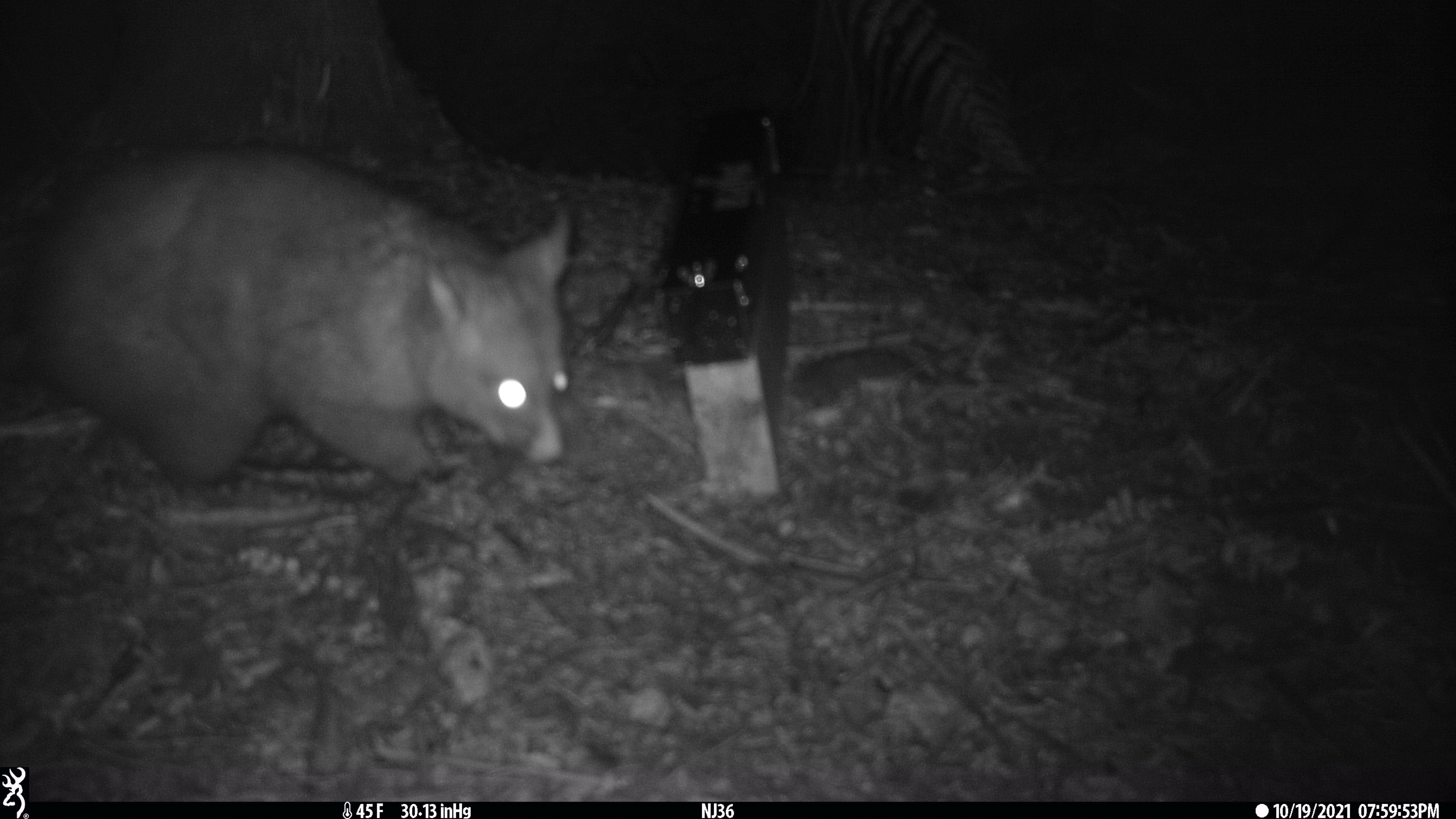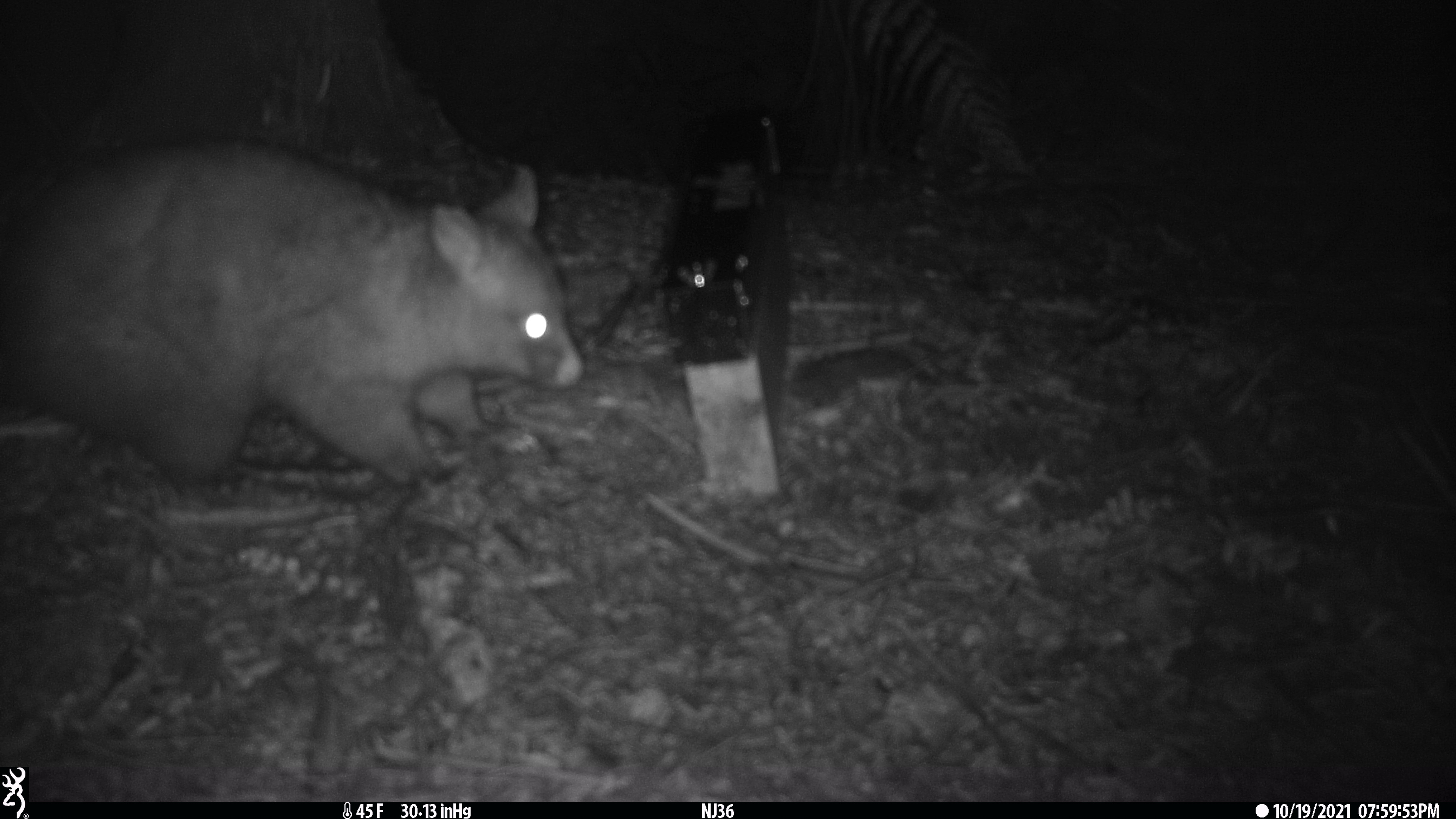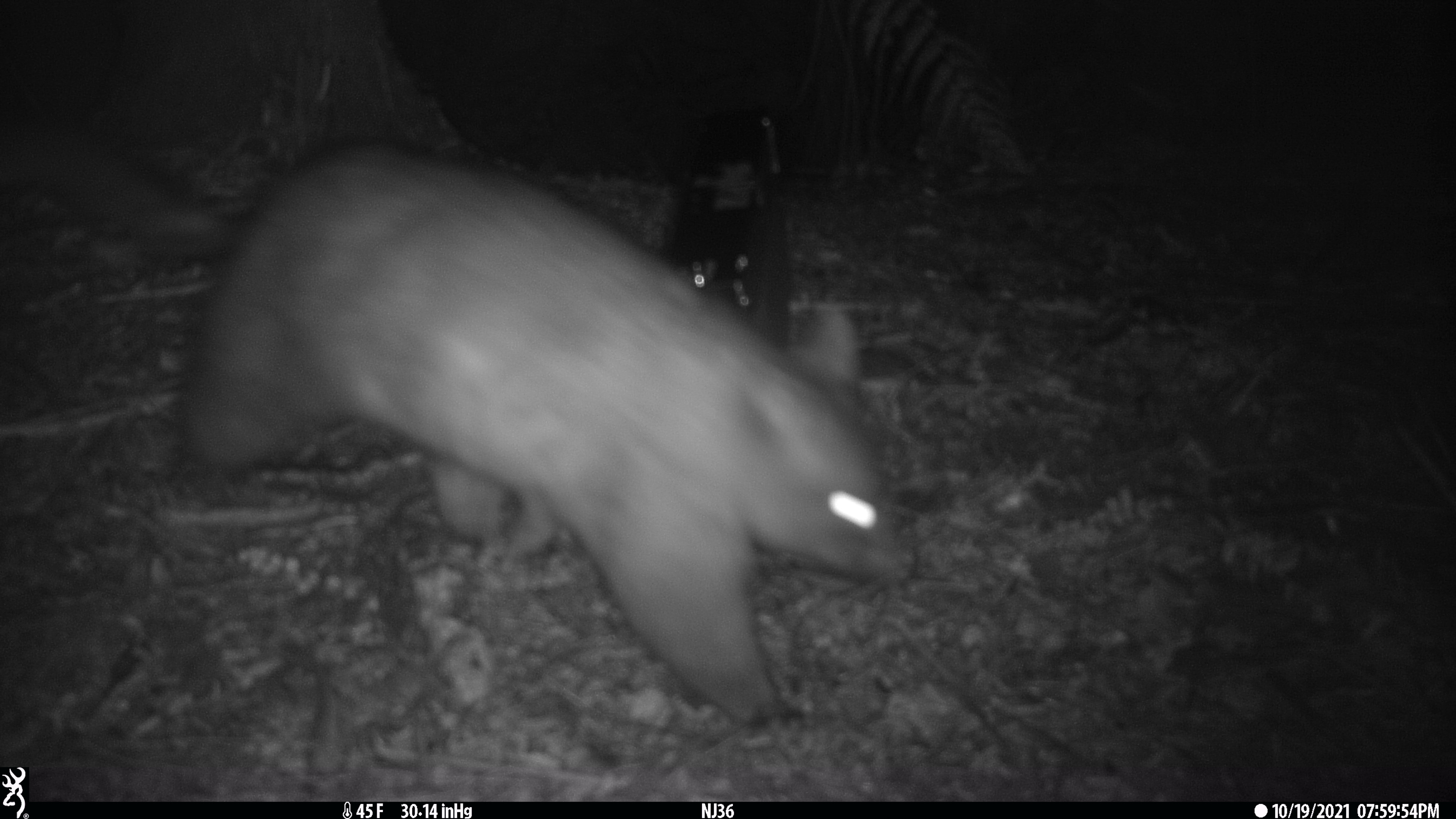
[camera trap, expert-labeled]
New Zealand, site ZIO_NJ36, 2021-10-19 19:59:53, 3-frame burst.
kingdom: Animalia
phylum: Chordata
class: Mammalia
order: Diprotodontia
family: Phalangeridae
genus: Trichosurus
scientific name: Trichosurus vulpecula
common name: common brushtail possum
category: possum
Possum (common brushtail possum) (Trichosurus vulpecula).